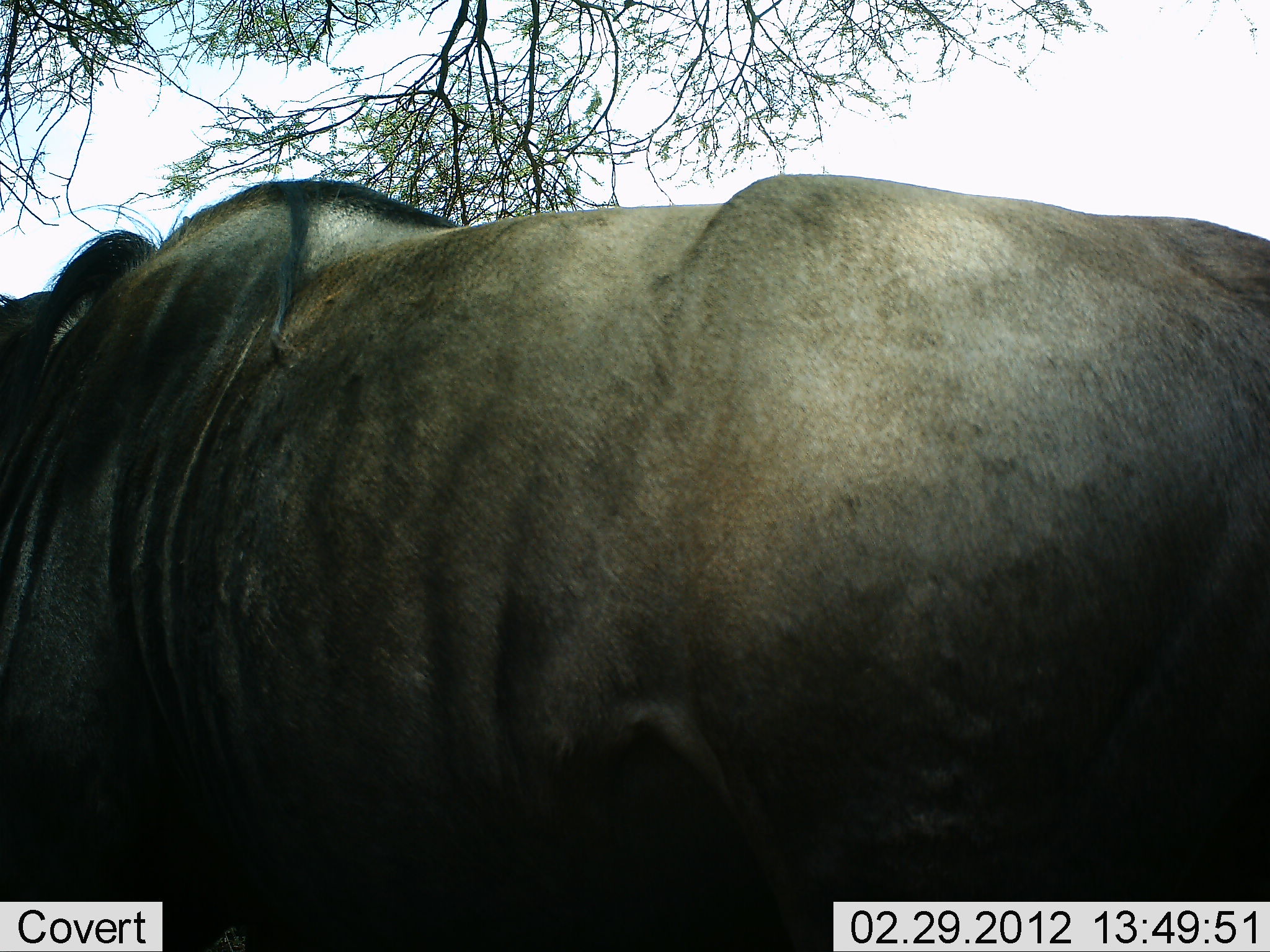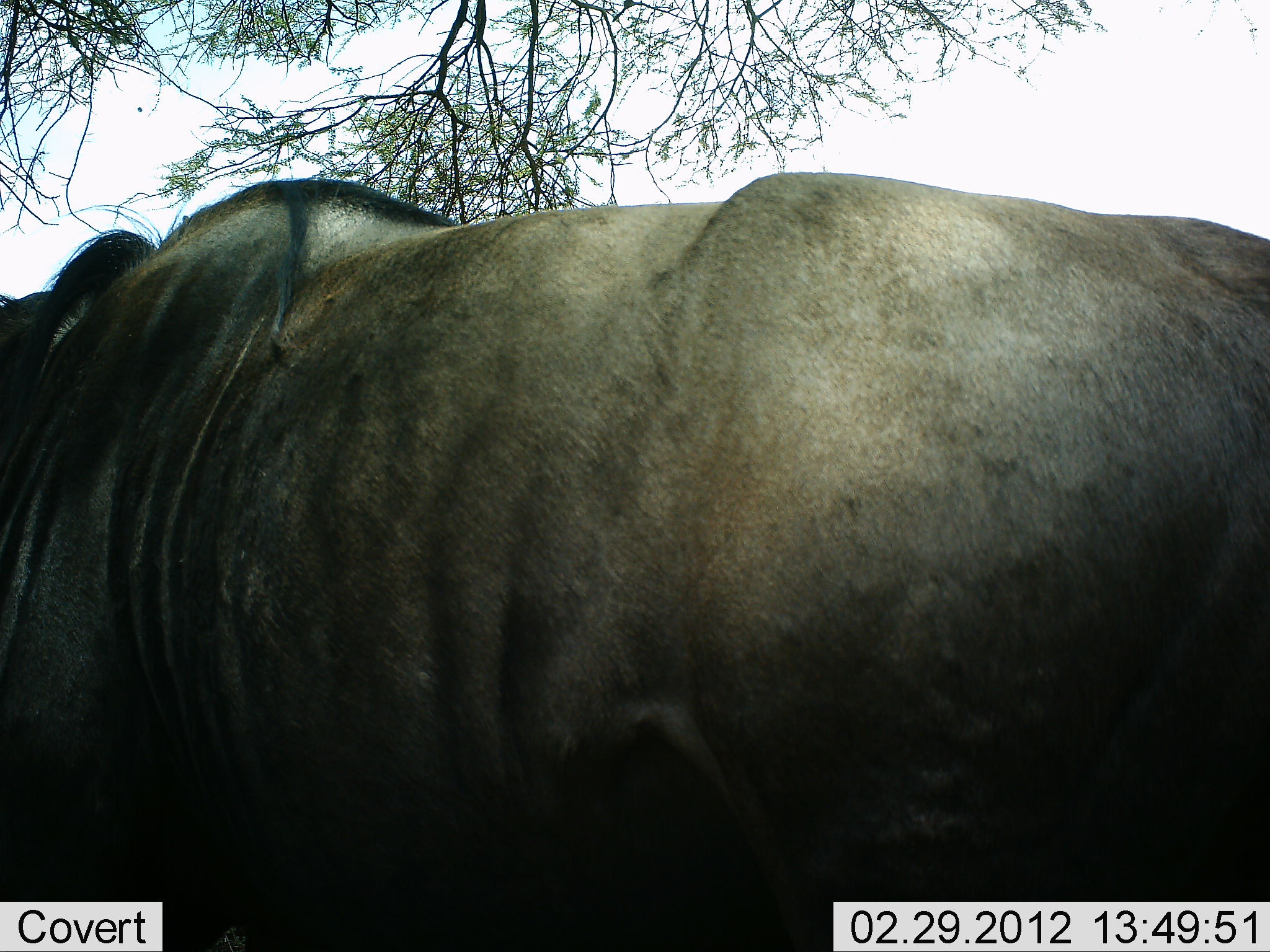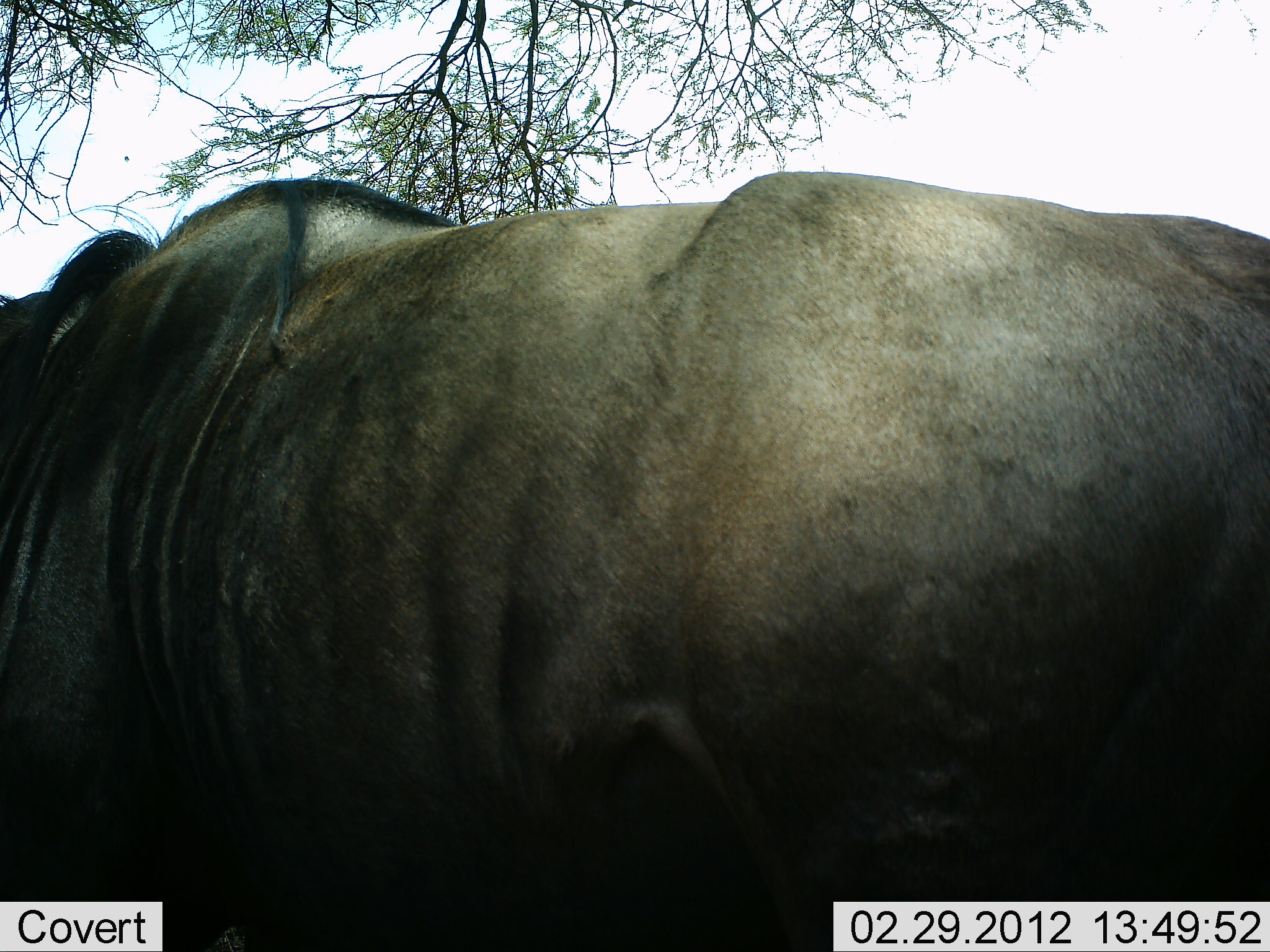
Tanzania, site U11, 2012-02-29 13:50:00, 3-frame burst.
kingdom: Animalia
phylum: Chordata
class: Mammalia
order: Artiodactyla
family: Bovidae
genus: Connochaetes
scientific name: Connochaetes taurinus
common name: blue wildebeest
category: wildebeest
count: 1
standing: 94%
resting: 6%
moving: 0%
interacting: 0%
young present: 0%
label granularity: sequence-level